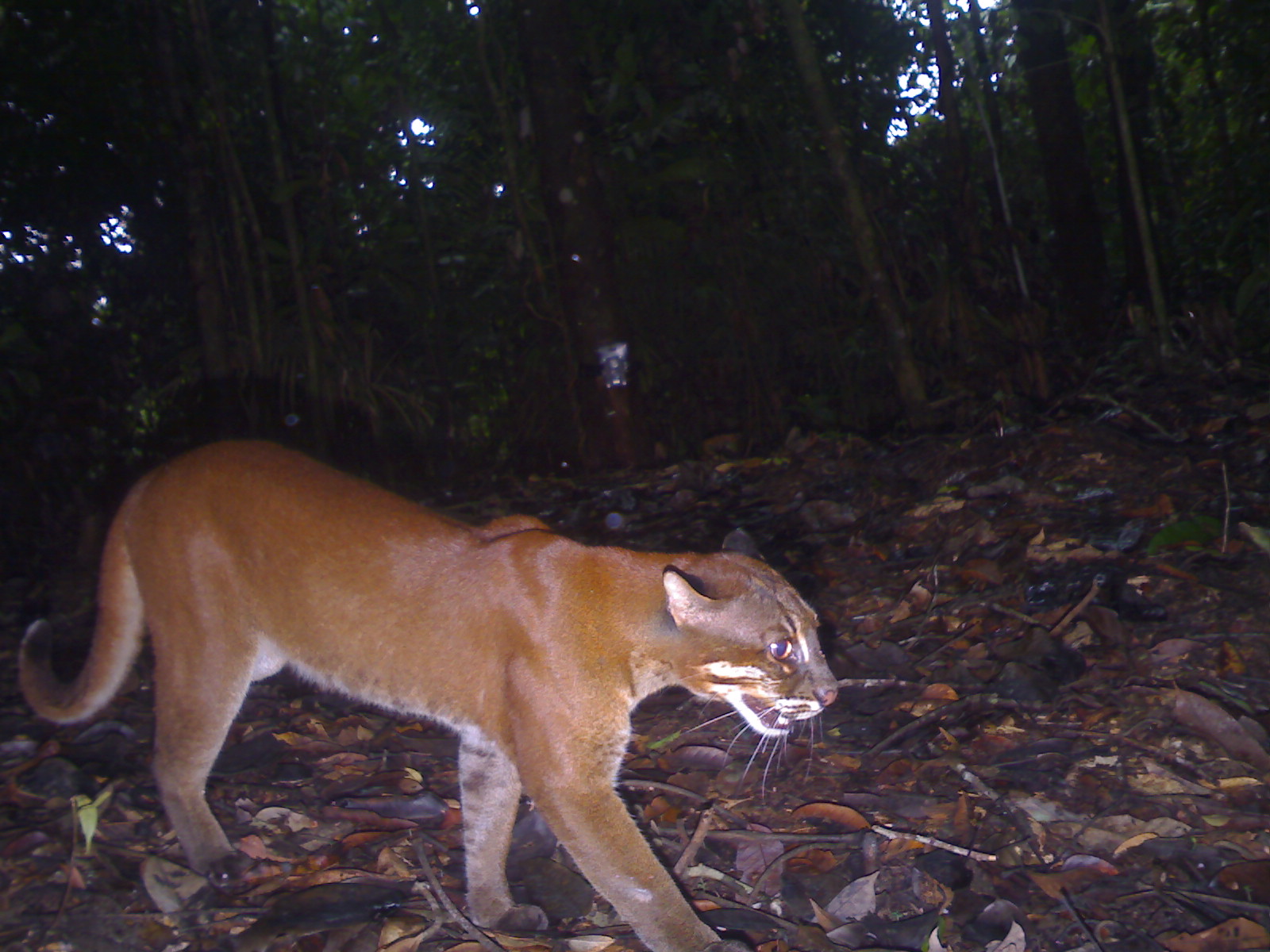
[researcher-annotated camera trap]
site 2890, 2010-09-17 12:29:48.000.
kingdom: Animalia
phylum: Chordata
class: Mammalia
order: Carnivora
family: Felidae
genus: Catopuma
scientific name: Catopuma temminckii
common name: asian golden cat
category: pardofelis temminckii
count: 1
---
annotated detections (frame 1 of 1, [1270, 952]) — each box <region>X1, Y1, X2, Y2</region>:
pardofelis temminckii: <region>16, 437, 838, 949</region>